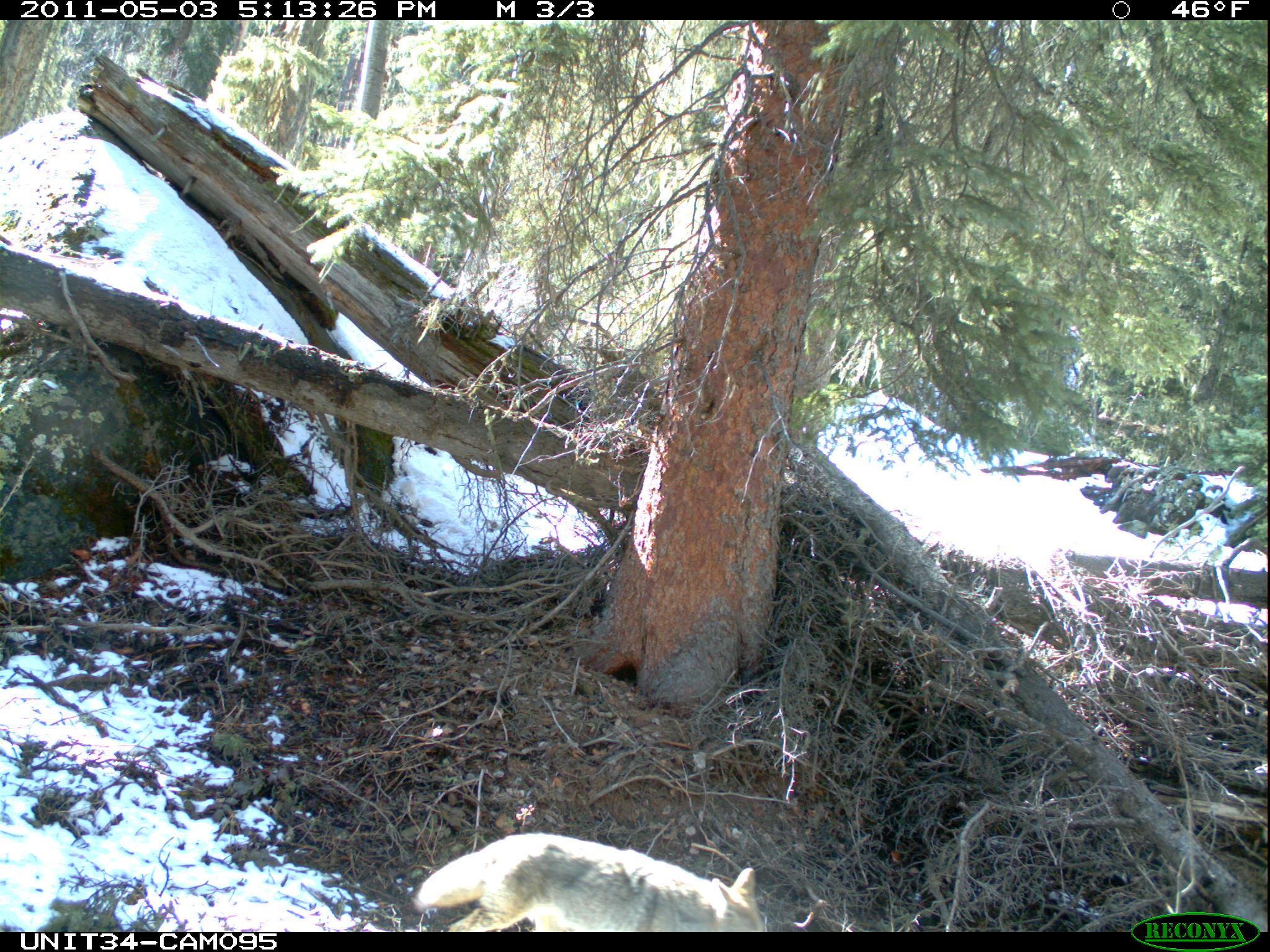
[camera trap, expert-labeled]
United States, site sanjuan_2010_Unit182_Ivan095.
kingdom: Animalia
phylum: Chordata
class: Mammalia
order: Carnivora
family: Canidae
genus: Canis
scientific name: Canis latrans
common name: coyote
Canis latrans (coyote).